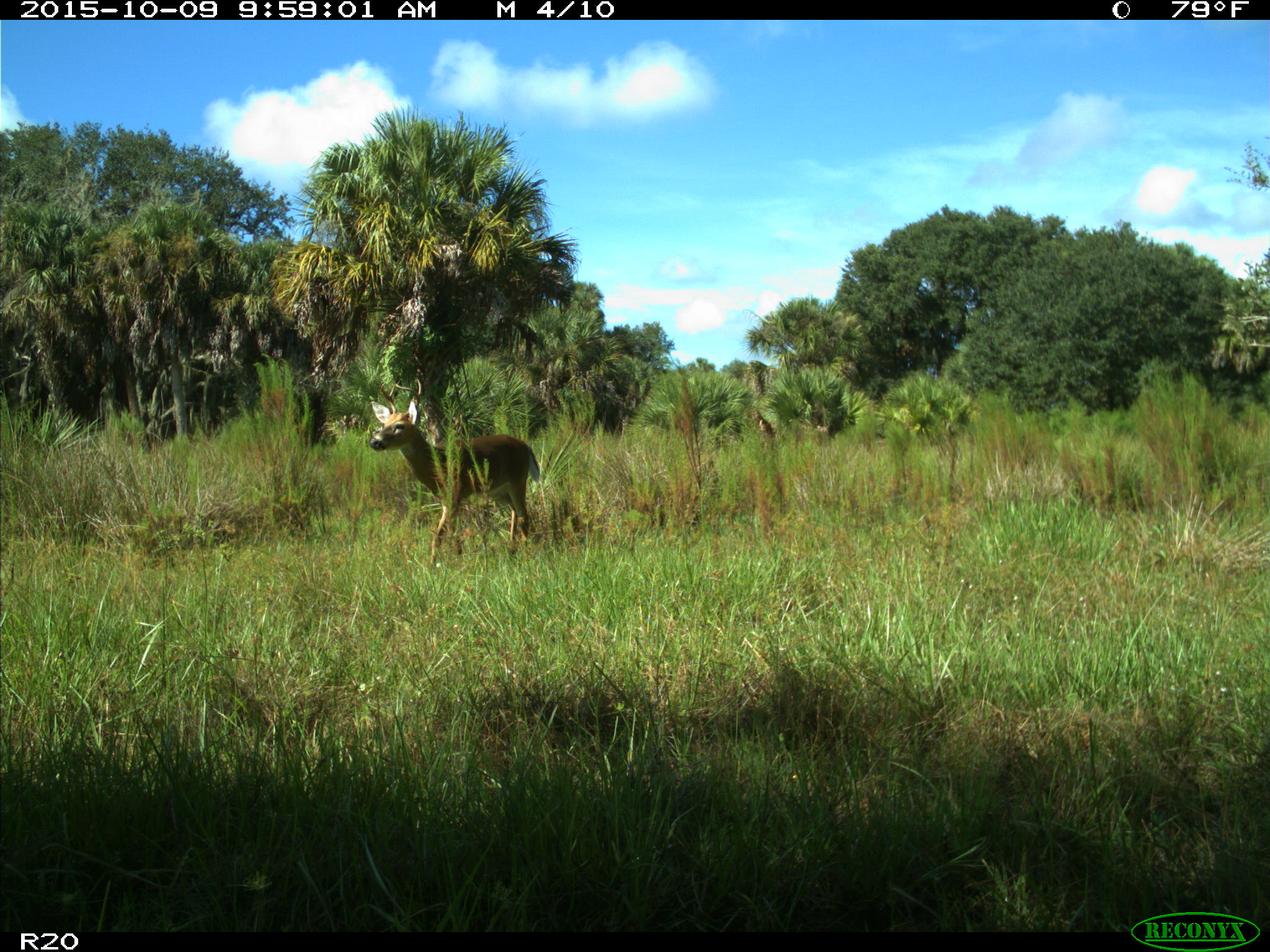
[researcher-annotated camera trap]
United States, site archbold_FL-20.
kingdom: Animalia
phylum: Chordata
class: Mammalia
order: Artiodactyla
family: Cervidae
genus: Odocoileus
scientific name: Odocoileus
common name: deer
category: unidentified deer